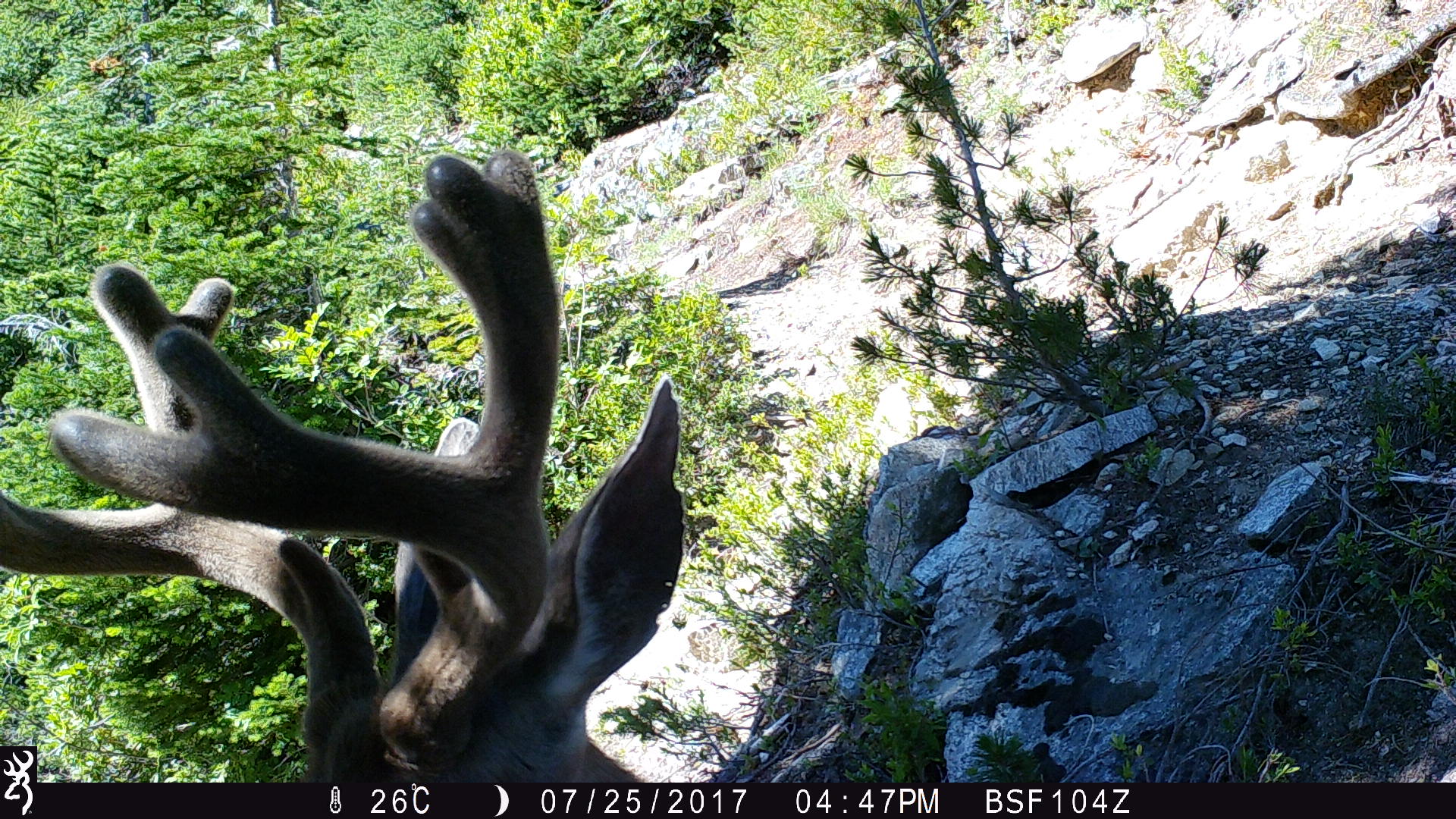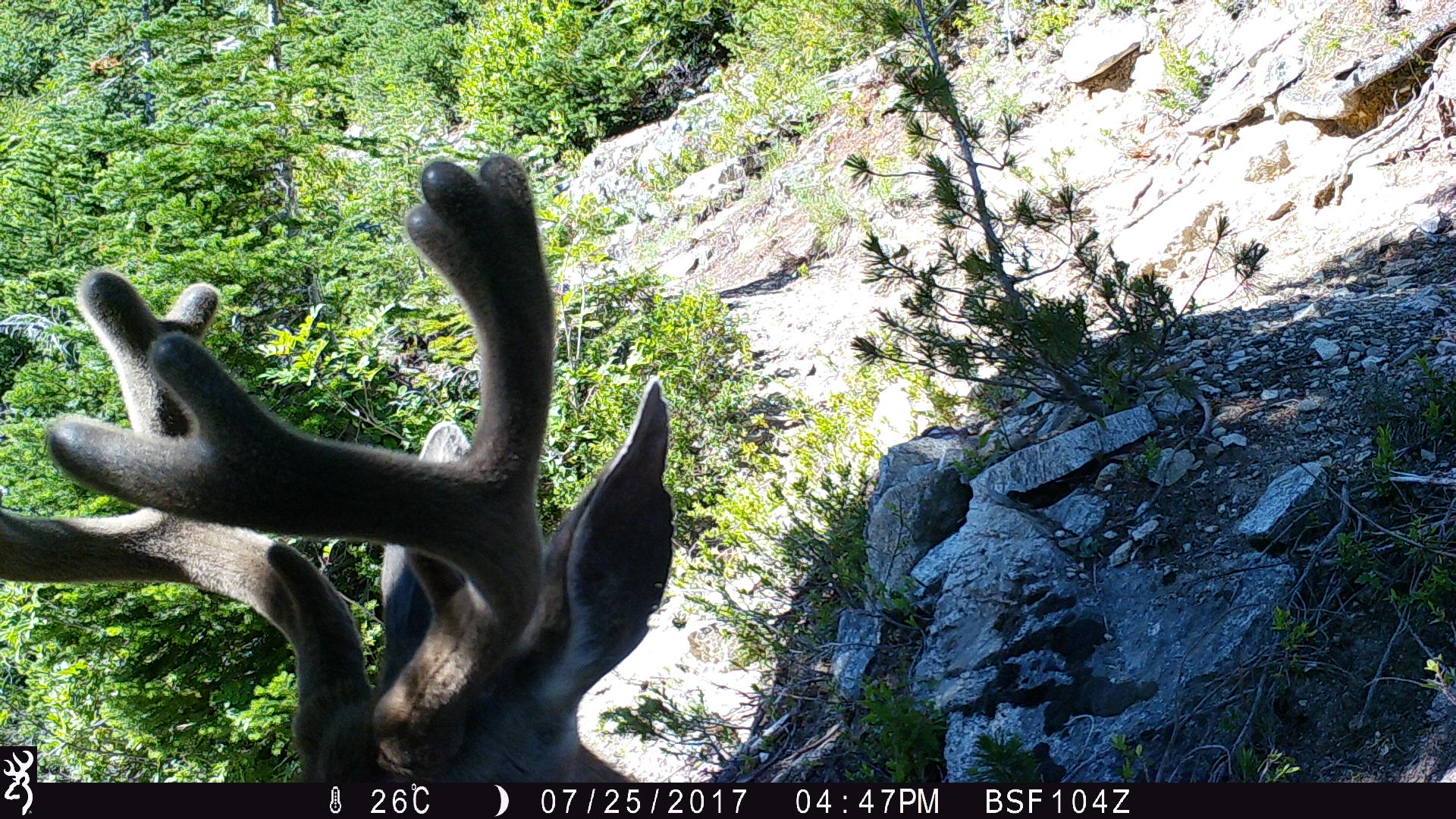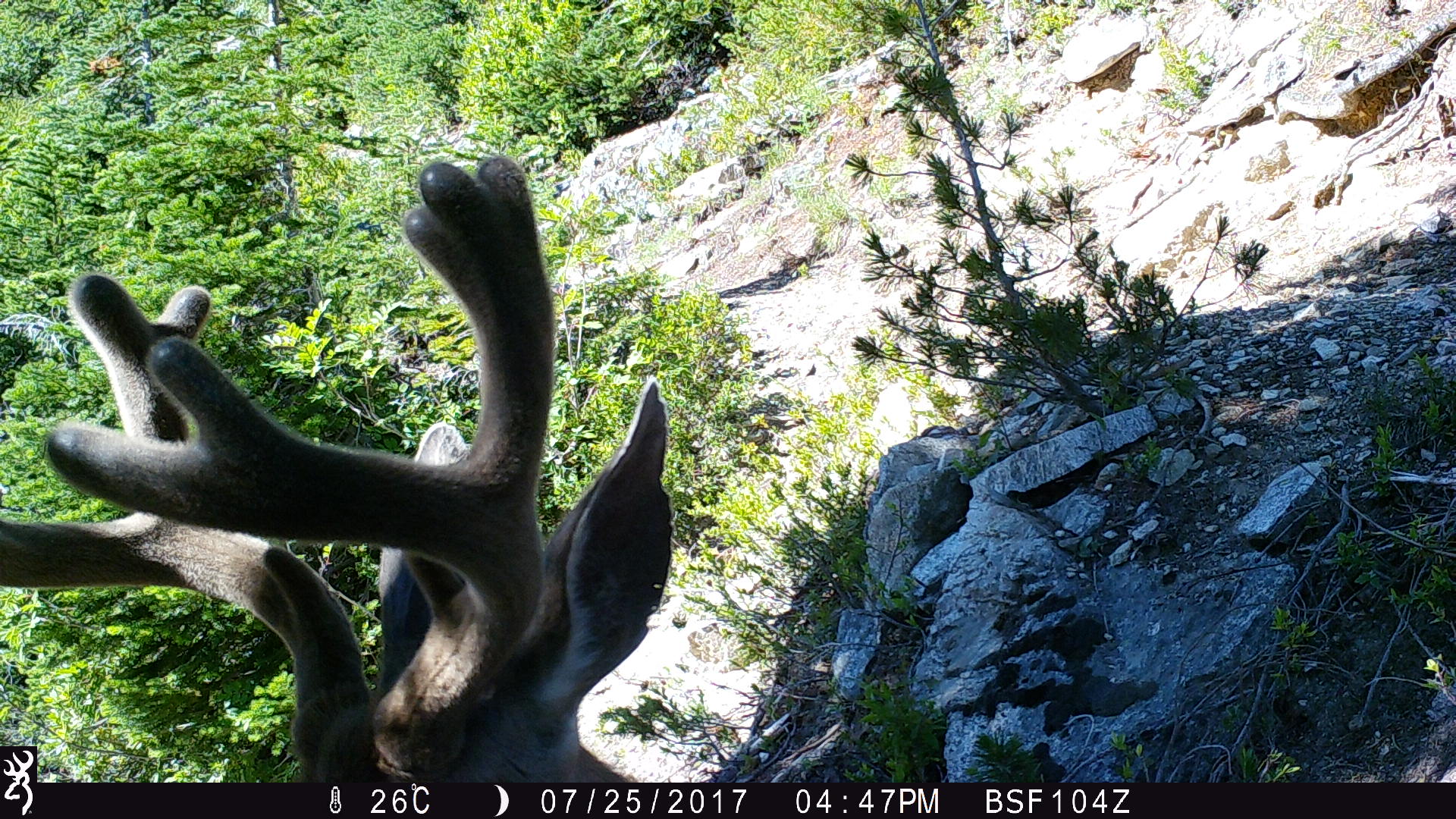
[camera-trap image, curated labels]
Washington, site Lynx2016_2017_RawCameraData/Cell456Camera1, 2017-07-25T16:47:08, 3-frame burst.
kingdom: Animalia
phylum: Chordata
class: Mammalia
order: Artiodactyla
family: Cervidae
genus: Odocoileus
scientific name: Odocoileus hemionus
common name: mule deer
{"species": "Odocoileus hemionus (mule deer)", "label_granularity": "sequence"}